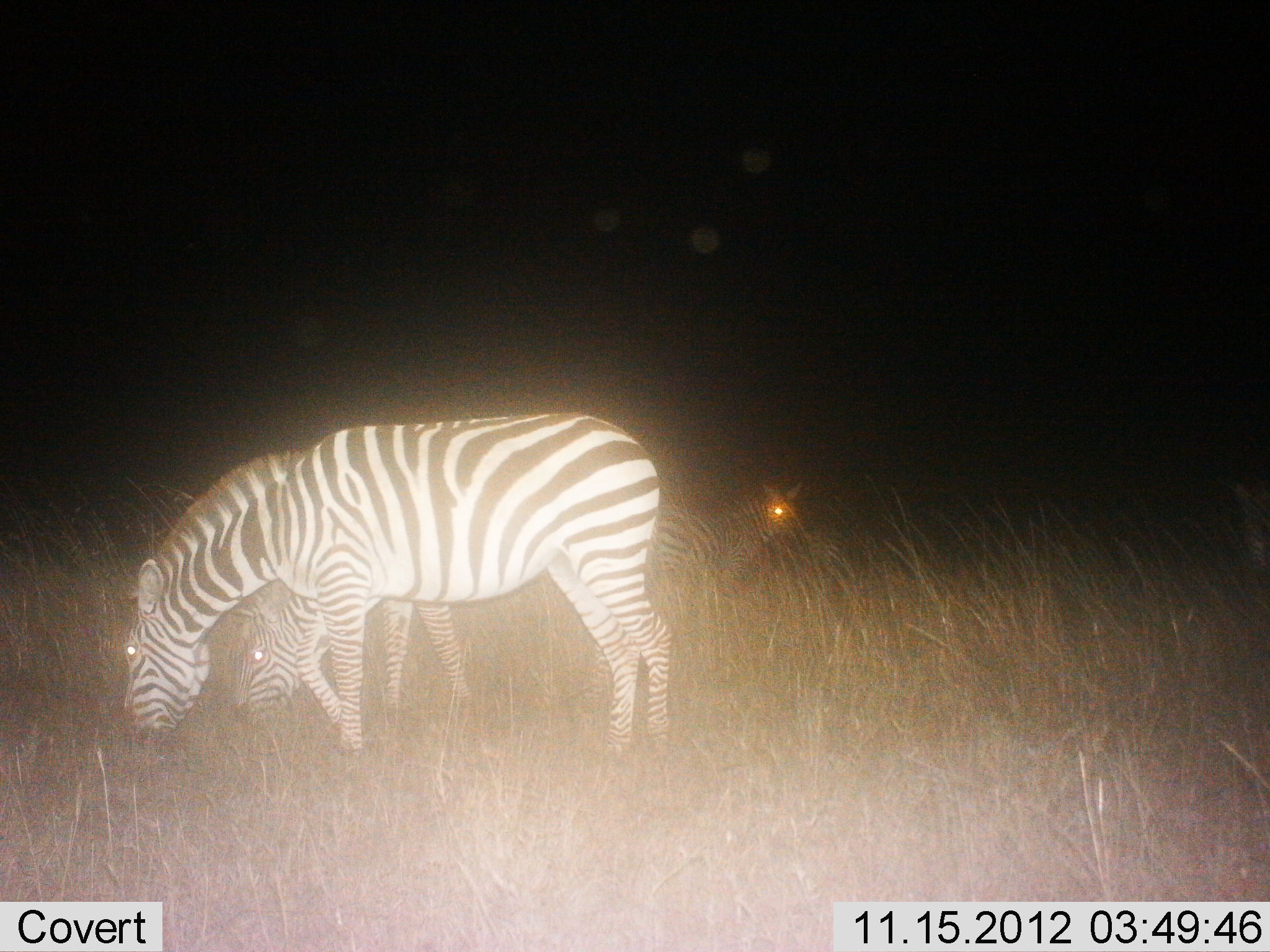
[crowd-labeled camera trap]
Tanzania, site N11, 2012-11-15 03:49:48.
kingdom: Animalia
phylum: Chordata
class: Mammalia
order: Perissodactyla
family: Equidae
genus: Equus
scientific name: Equus quagga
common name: plains zebra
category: zebra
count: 3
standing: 20%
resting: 0%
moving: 0%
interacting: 0%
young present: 0%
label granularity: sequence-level